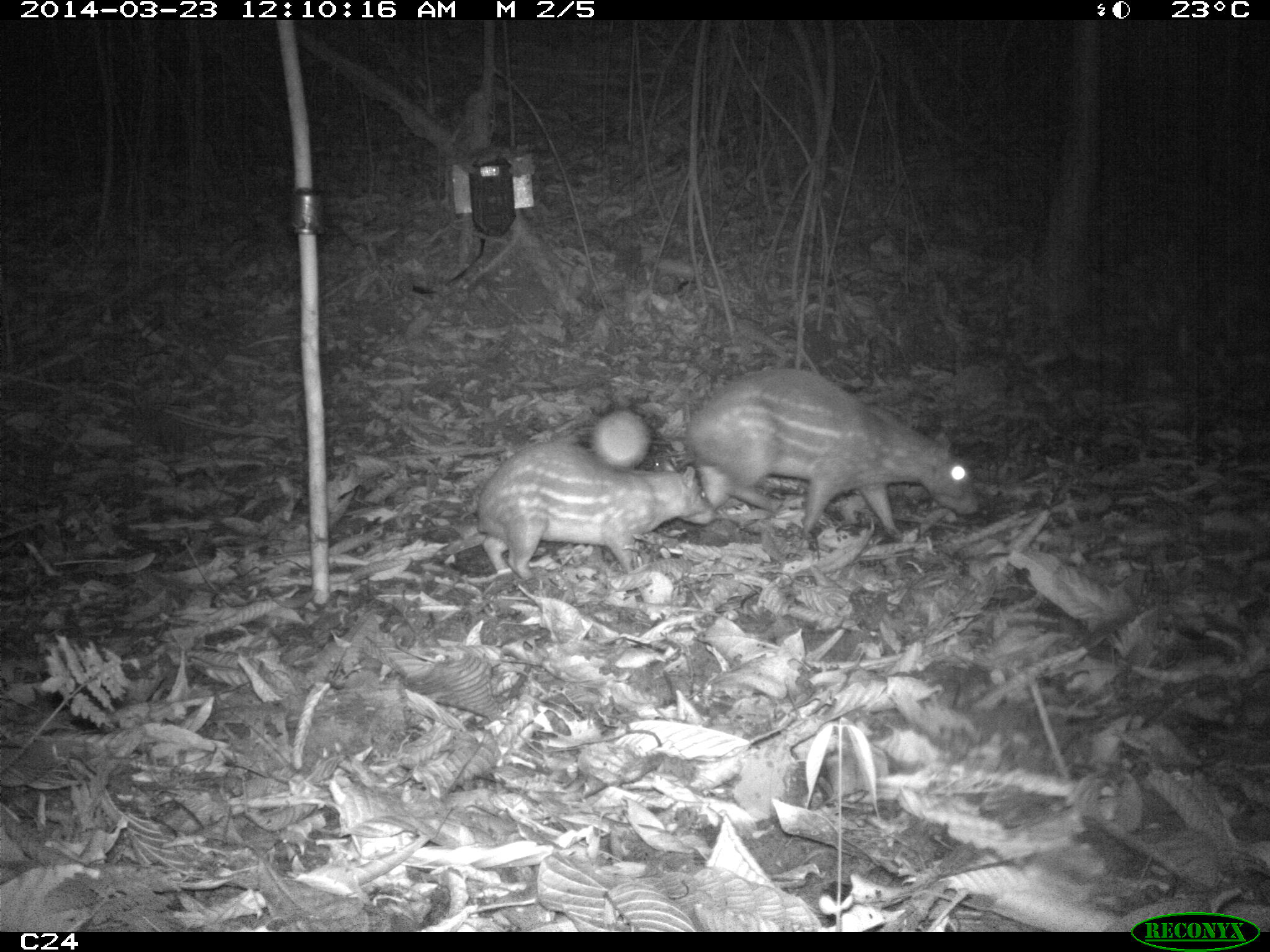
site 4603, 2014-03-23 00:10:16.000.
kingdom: Animalia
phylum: Chordata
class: Mammalia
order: Rodentia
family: Cuniculidae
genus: Cuniculus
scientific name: Cuniculus paca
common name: spotted paca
Cuniculus paca (spotted paca), count 2, age adult, sex female.